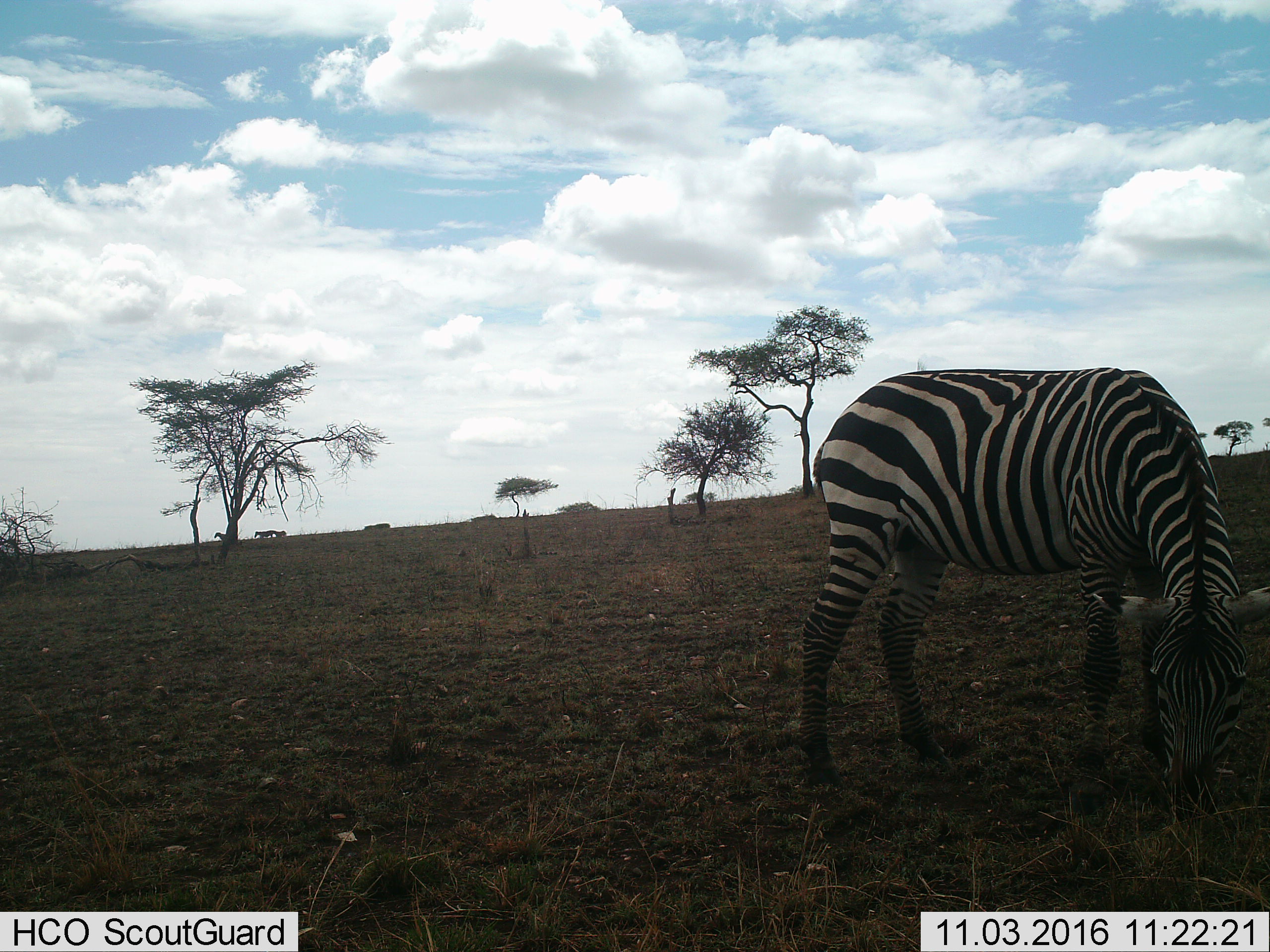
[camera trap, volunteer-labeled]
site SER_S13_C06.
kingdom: Animalia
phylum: Chordata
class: Mammalia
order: Perissodactyla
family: Equidae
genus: Equus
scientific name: Equus quagga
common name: plains zebra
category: zebraplains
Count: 1.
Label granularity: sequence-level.